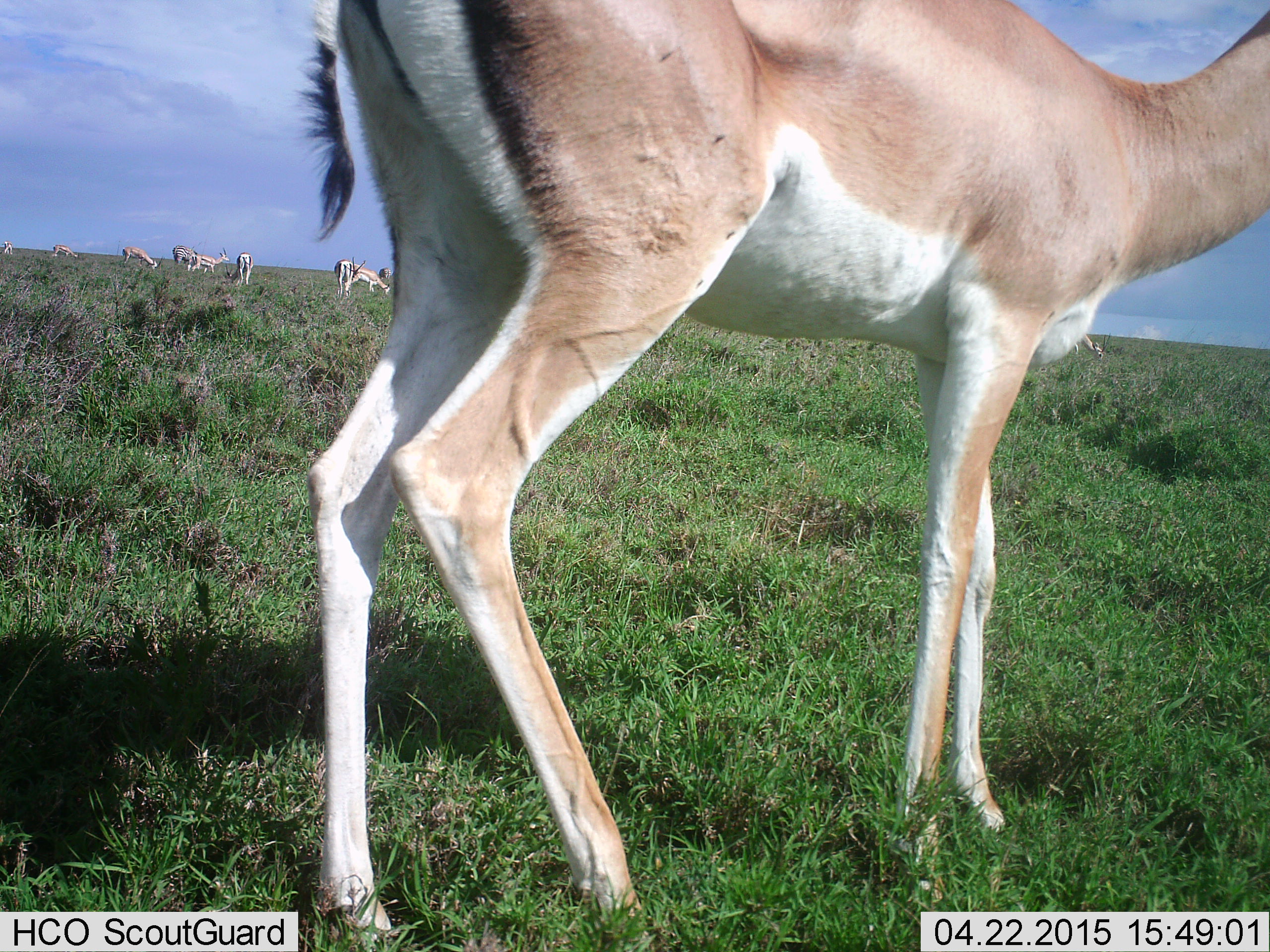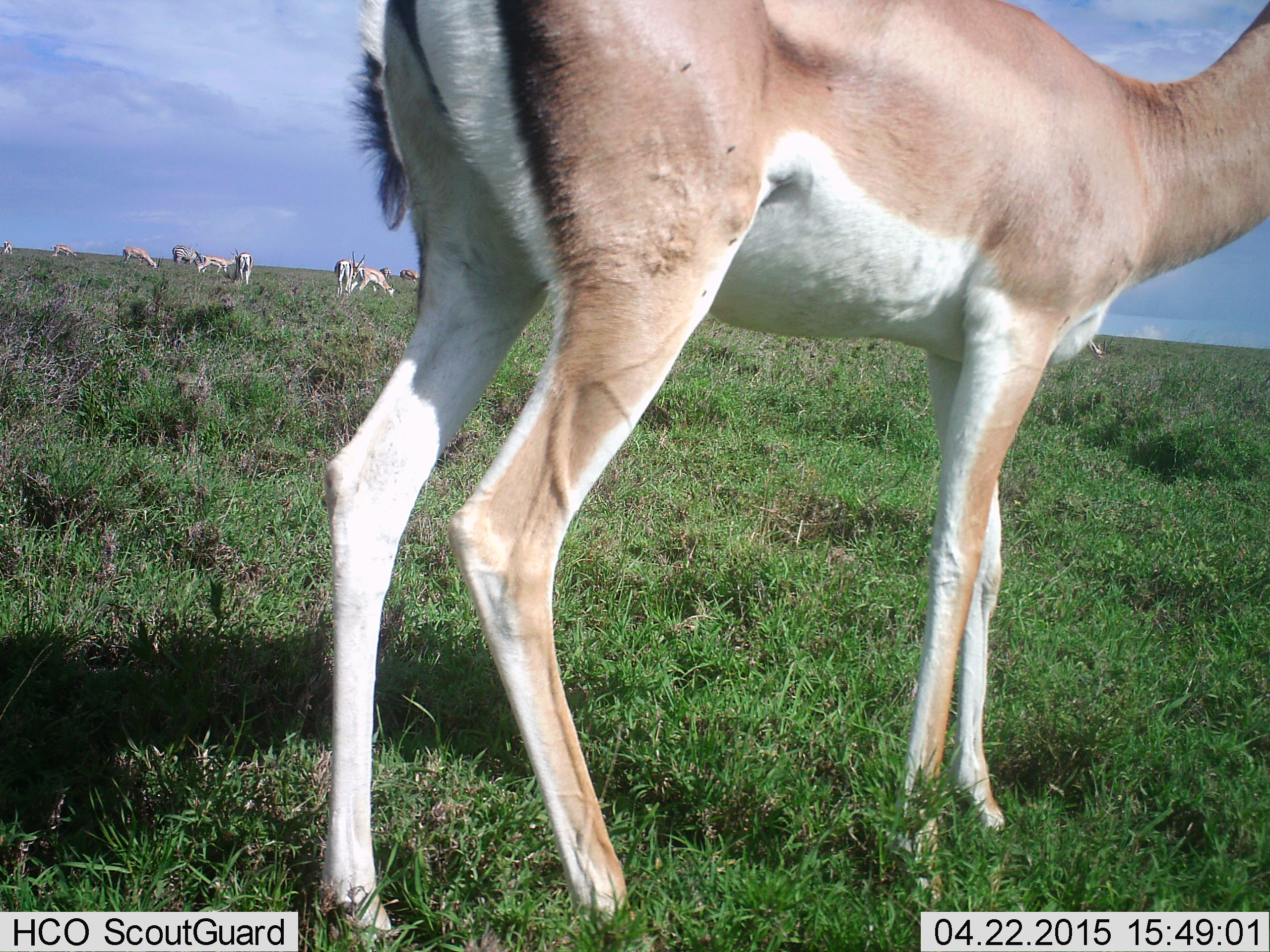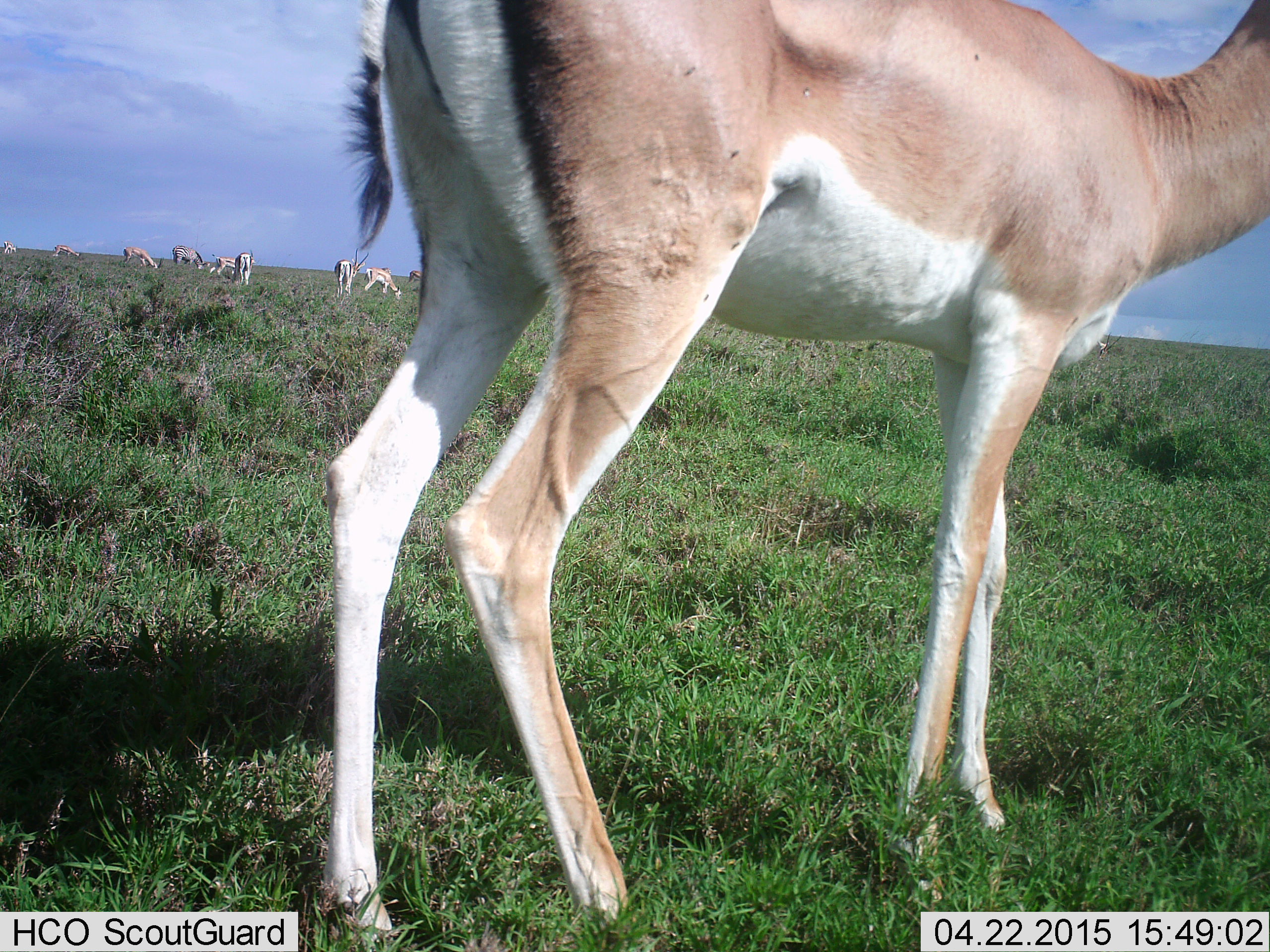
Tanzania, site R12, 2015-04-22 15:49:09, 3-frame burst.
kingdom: Animalia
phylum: Chordata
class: Mammalia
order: Artiodactyla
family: Bovidae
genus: Nanger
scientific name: Nanger granti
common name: grant's gazelle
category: gazellegrants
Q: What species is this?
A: Gazellegrants (grant's gazelle) (Nanger granti).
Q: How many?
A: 11-50.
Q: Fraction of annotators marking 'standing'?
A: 83%.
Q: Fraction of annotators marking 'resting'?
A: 0%.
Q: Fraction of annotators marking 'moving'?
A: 8%.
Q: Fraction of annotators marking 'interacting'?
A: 0%.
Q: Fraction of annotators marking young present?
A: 0%.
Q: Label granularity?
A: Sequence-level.